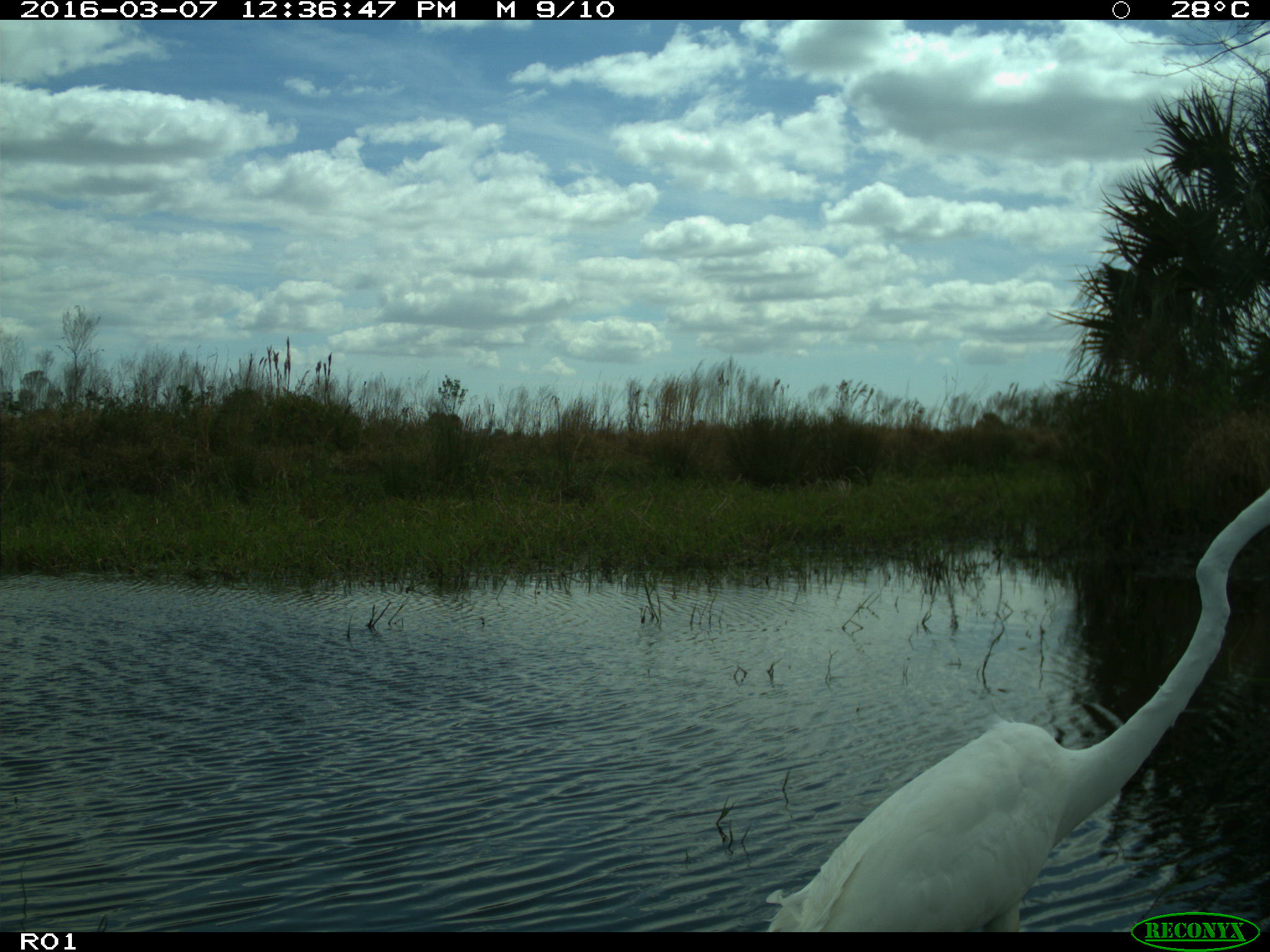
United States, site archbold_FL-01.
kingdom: Animalia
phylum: Chordata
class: Aves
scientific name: Aves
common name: birds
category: unidentified bird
Unidentified bird (birds) (Aves).